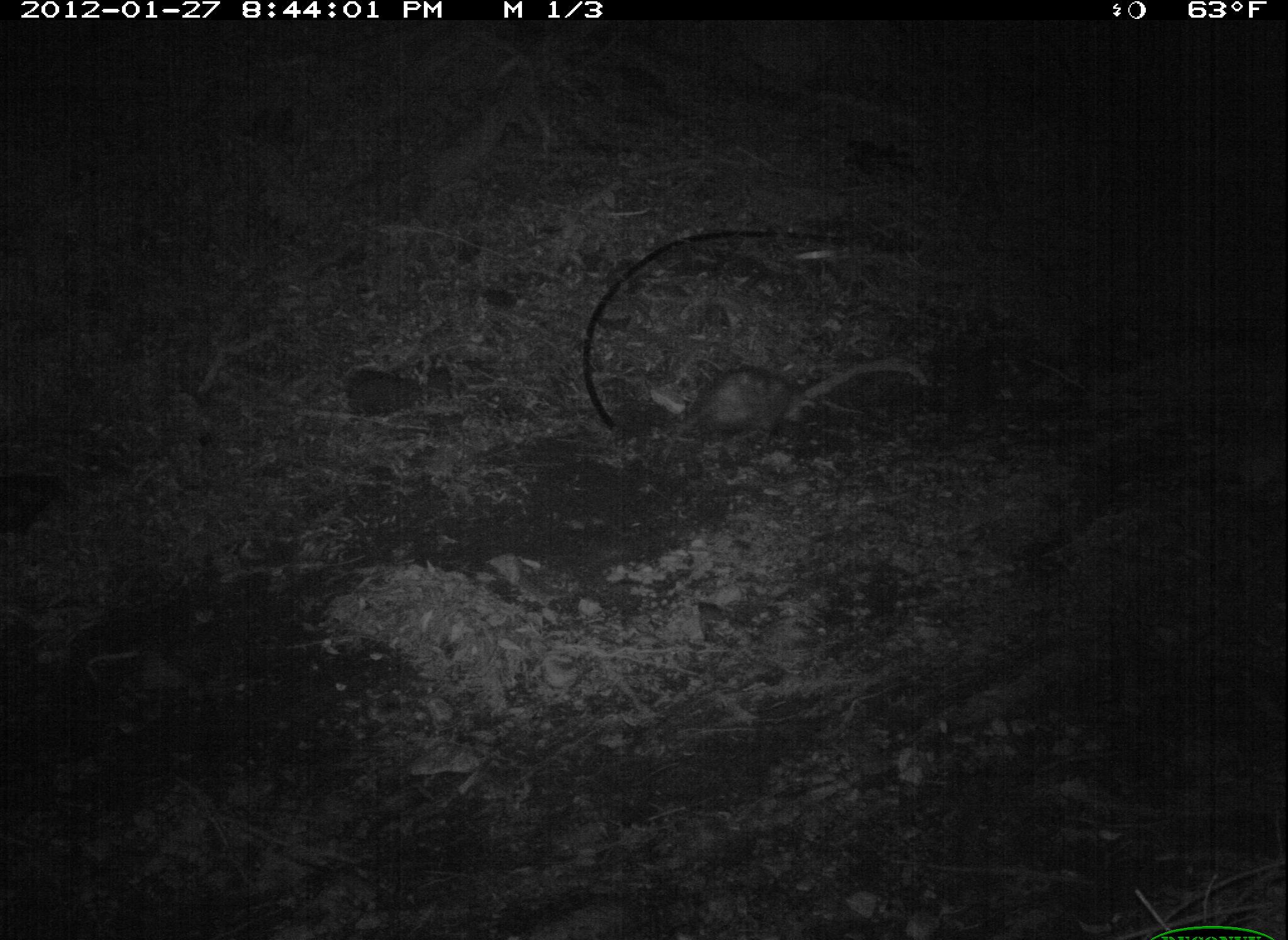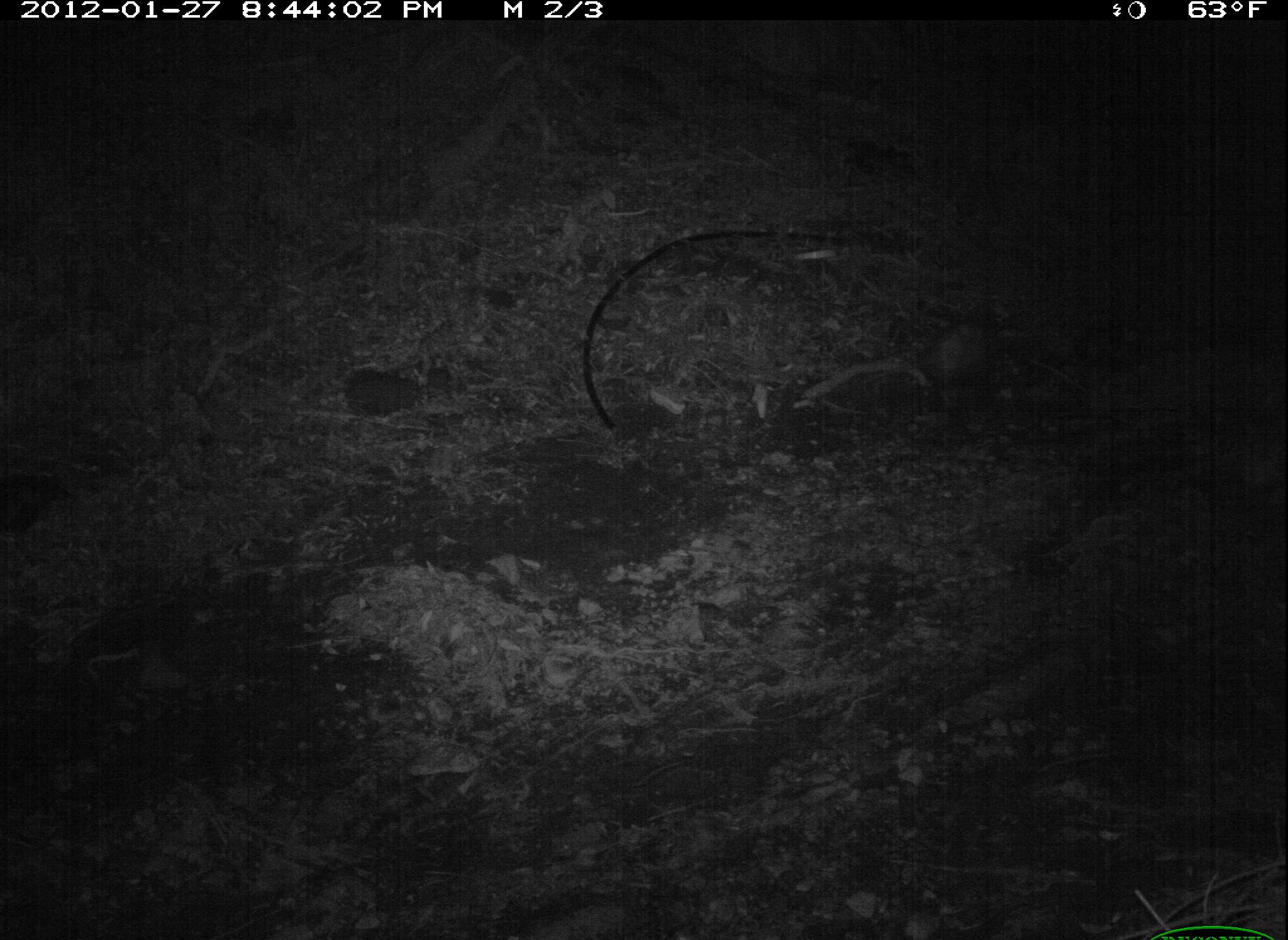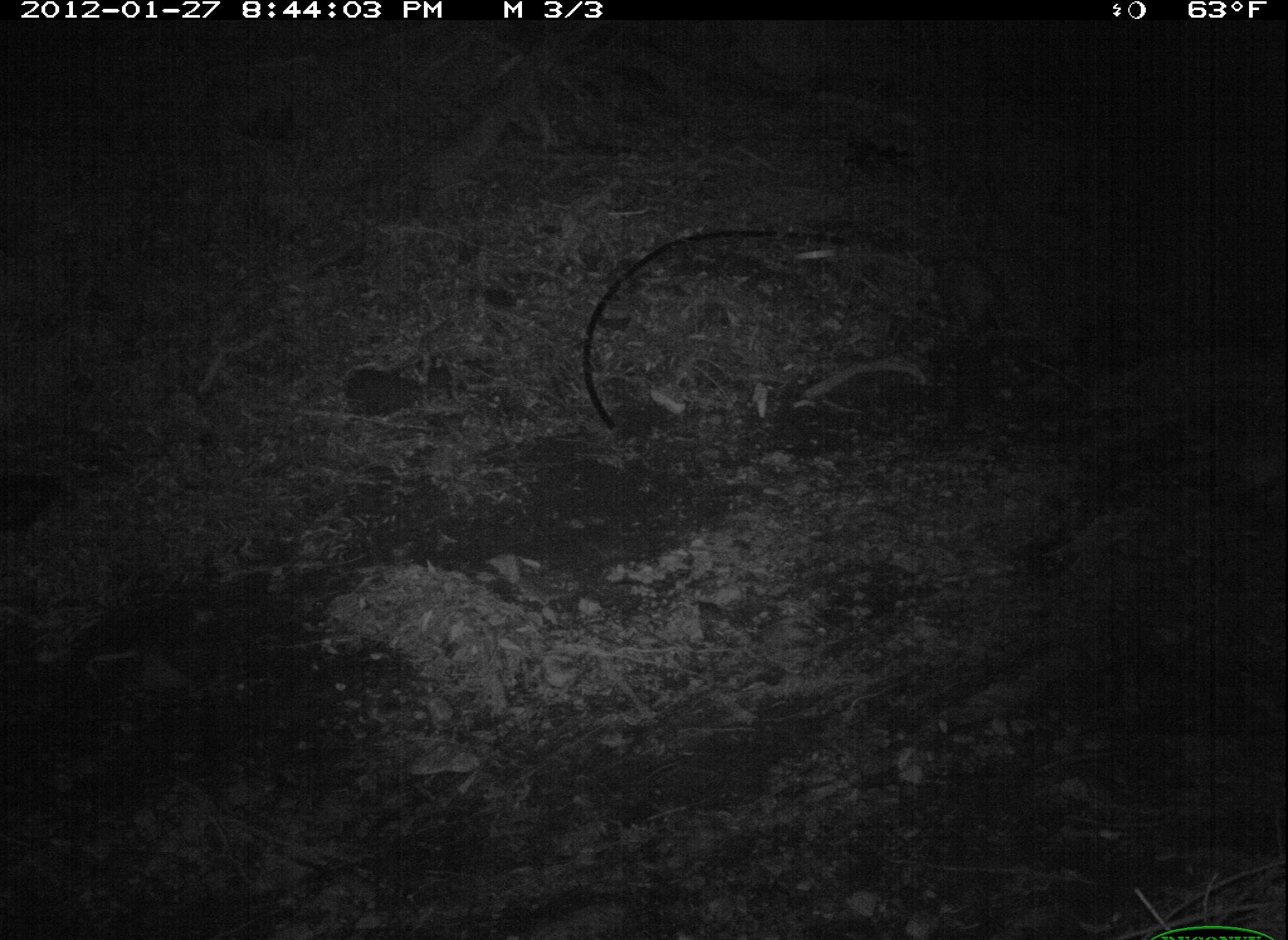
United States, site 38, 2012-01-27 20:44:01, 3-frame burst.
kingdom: Animalia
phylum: Chordata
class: Mammalia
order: Didelphimorphia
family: Didelphidae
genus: Didelphis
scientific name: Didelphis virginiana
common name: virginia opossum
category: opossum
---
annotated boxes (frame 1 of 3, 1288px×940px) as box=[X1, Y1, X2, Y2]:
opossum: box=[655, 364, 819, 473]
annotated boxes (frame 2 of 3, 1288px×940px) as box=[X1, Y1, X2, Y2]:
opossum: box=[892, 285, 1013, 416]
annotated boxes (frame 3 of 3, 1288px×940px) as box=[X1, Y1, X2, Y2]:
opossum: box=[922, 241, 1031, 369]